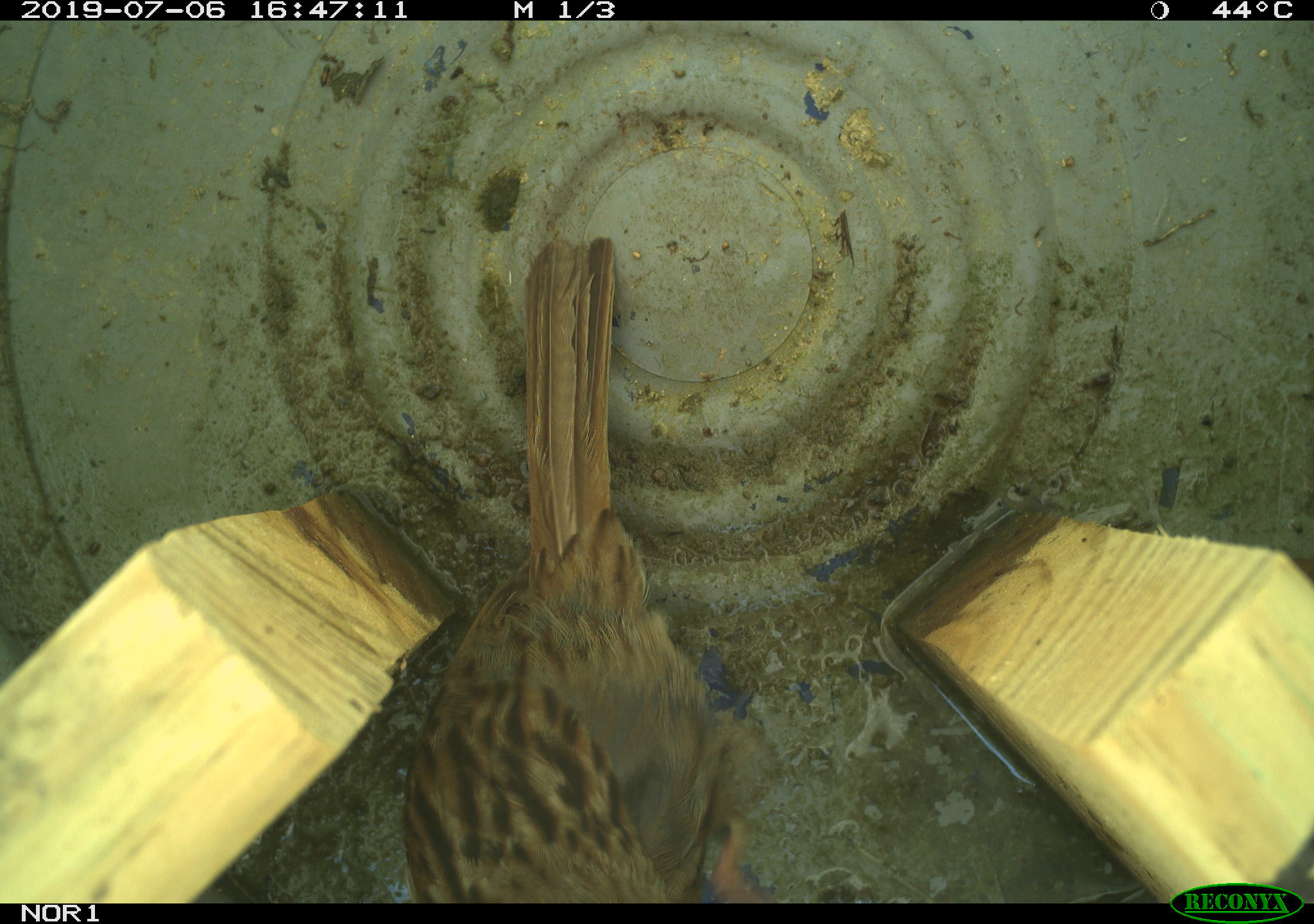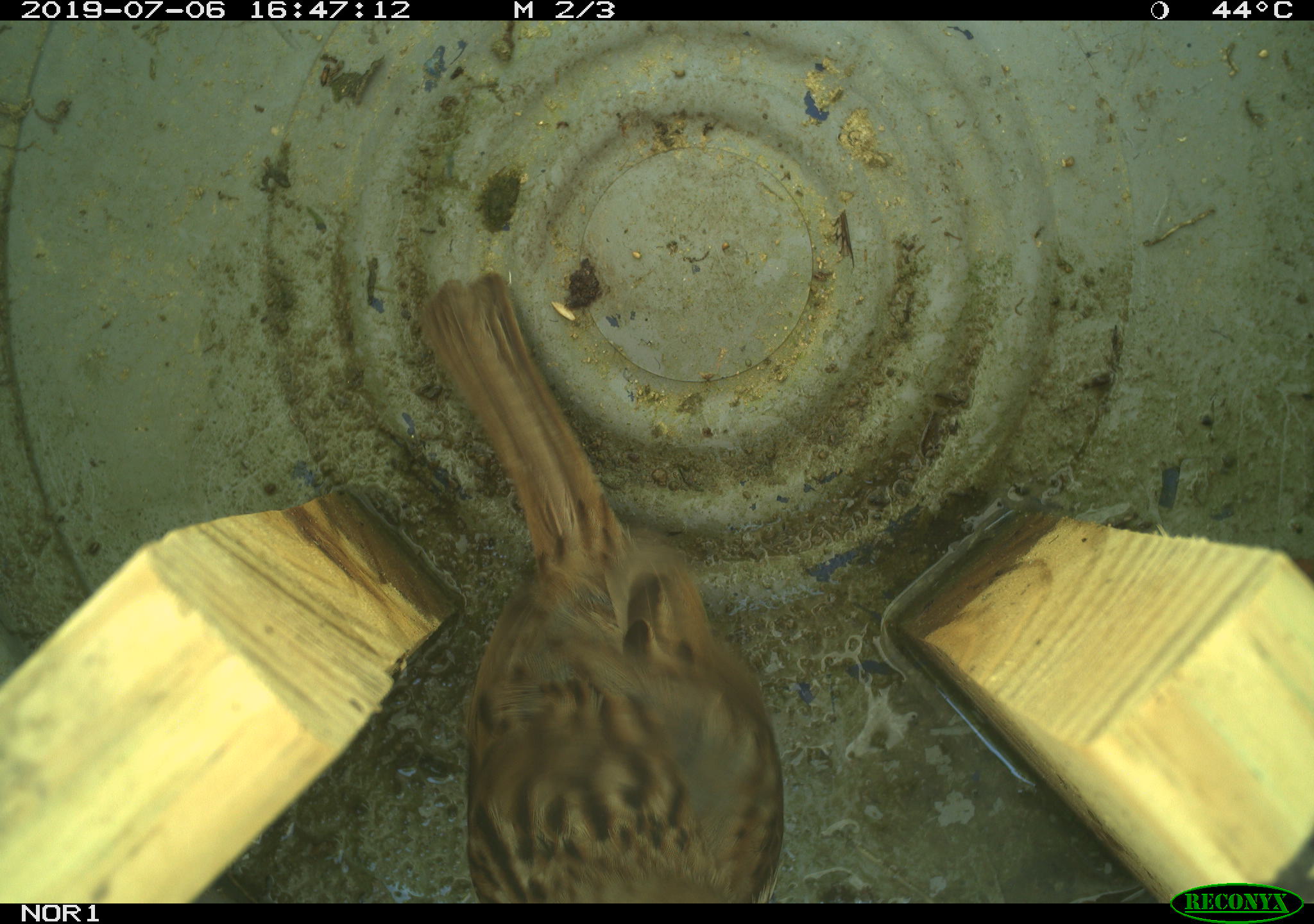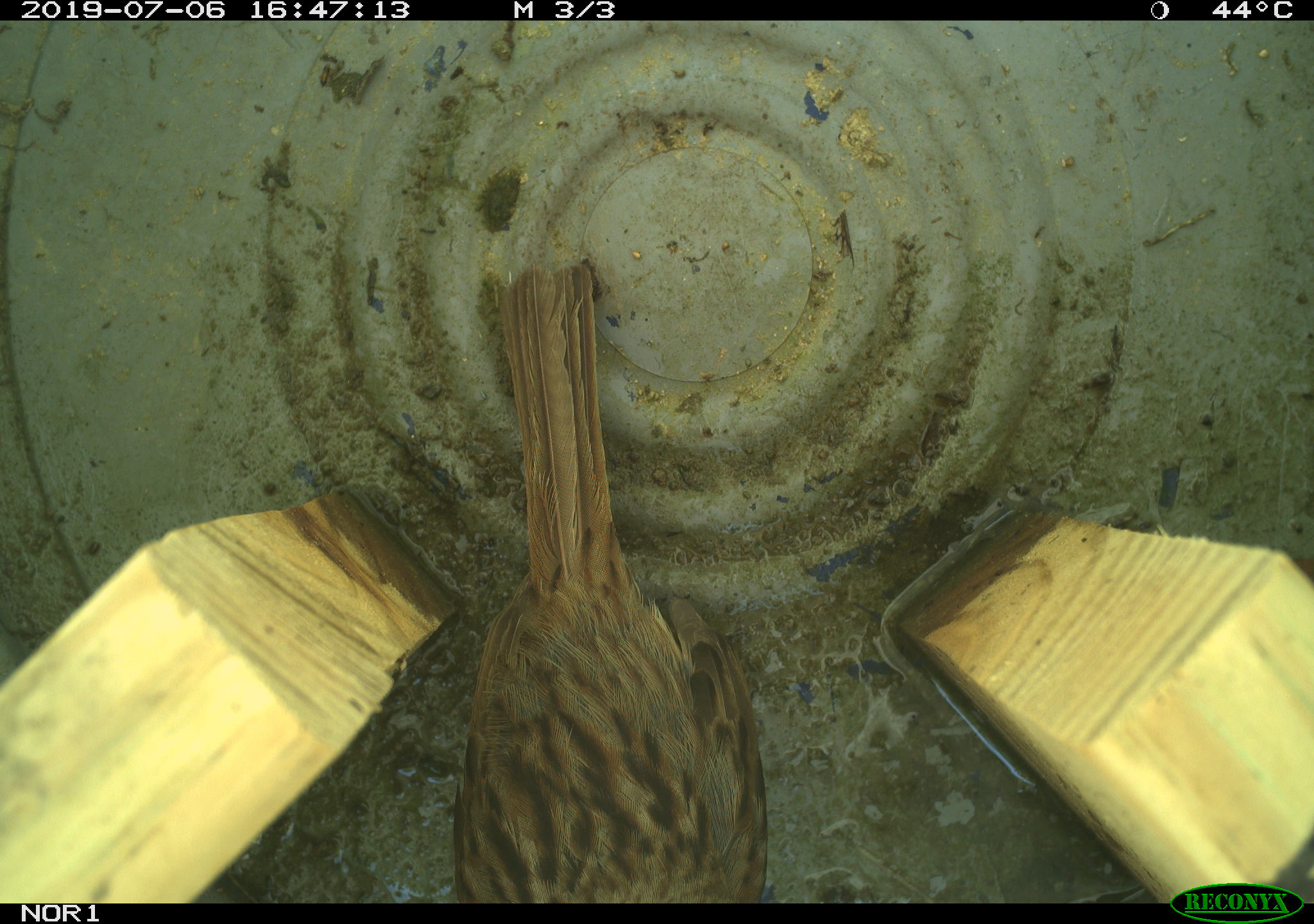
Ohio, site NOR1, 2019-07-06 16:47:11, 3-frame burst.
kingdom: Animalia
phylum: Chordata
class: Aves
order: Passeriformes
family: Passerellidae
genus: Melospiza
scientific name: Melospiza melodia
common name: song sparrow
Song sparrow (Melospiza melodia).